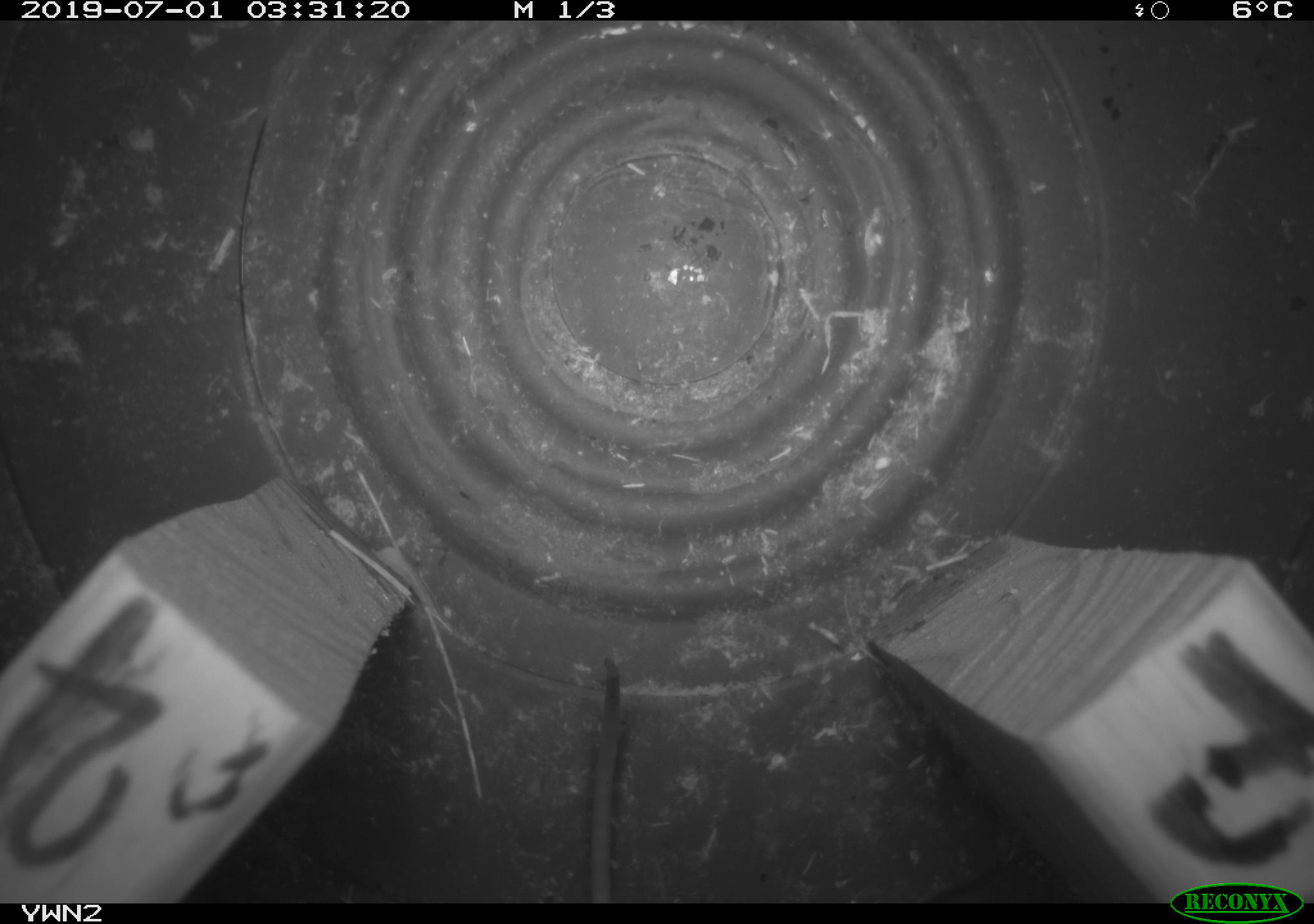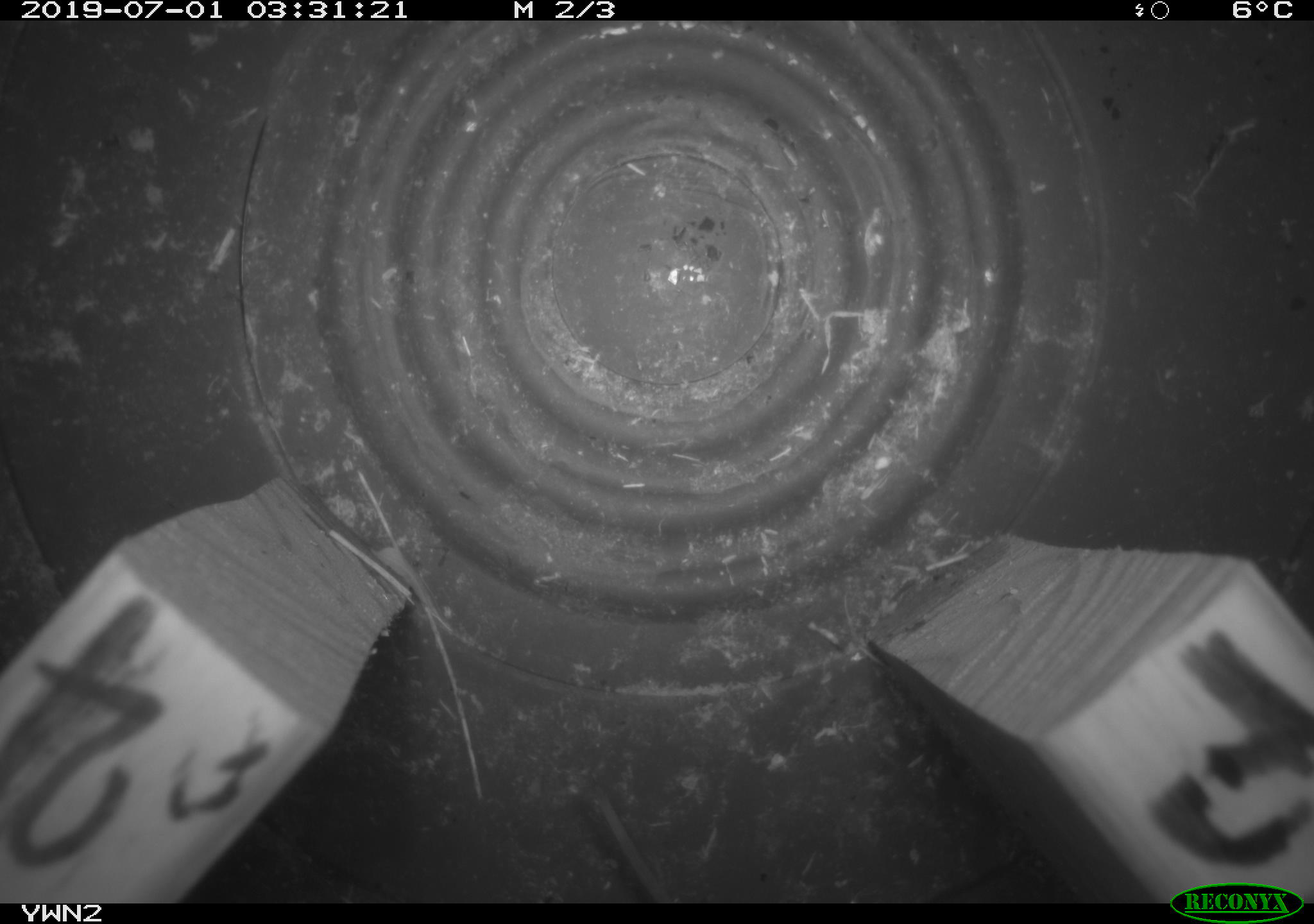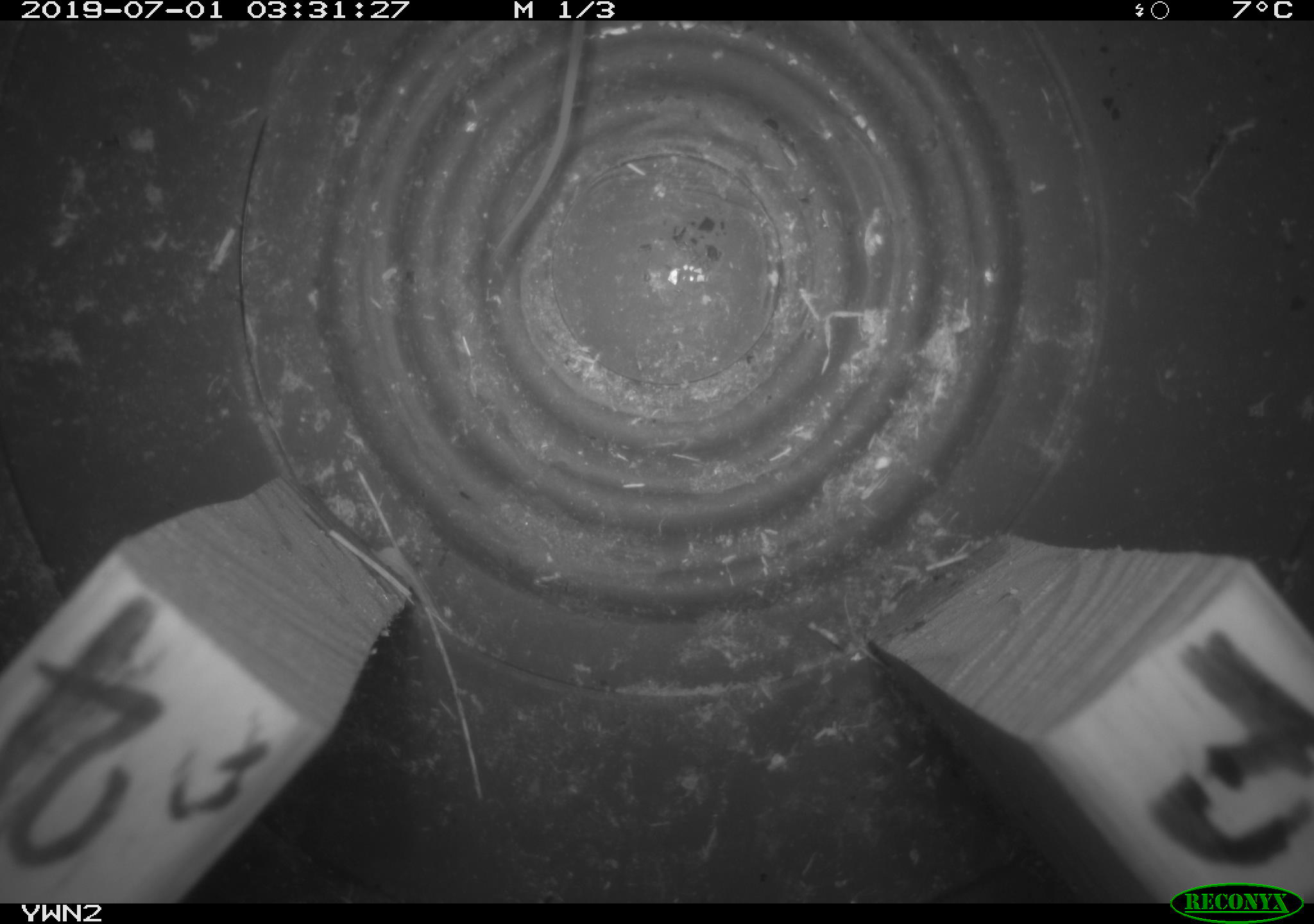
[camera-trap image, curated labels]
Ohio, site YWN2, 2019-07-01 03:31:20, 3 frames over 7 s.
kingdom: Animalia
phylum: Chordata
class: Mammalia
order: Rodentia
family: Cricetidae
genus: Peromyscus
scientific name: Peromyscus leucopus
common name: white-footed mouse